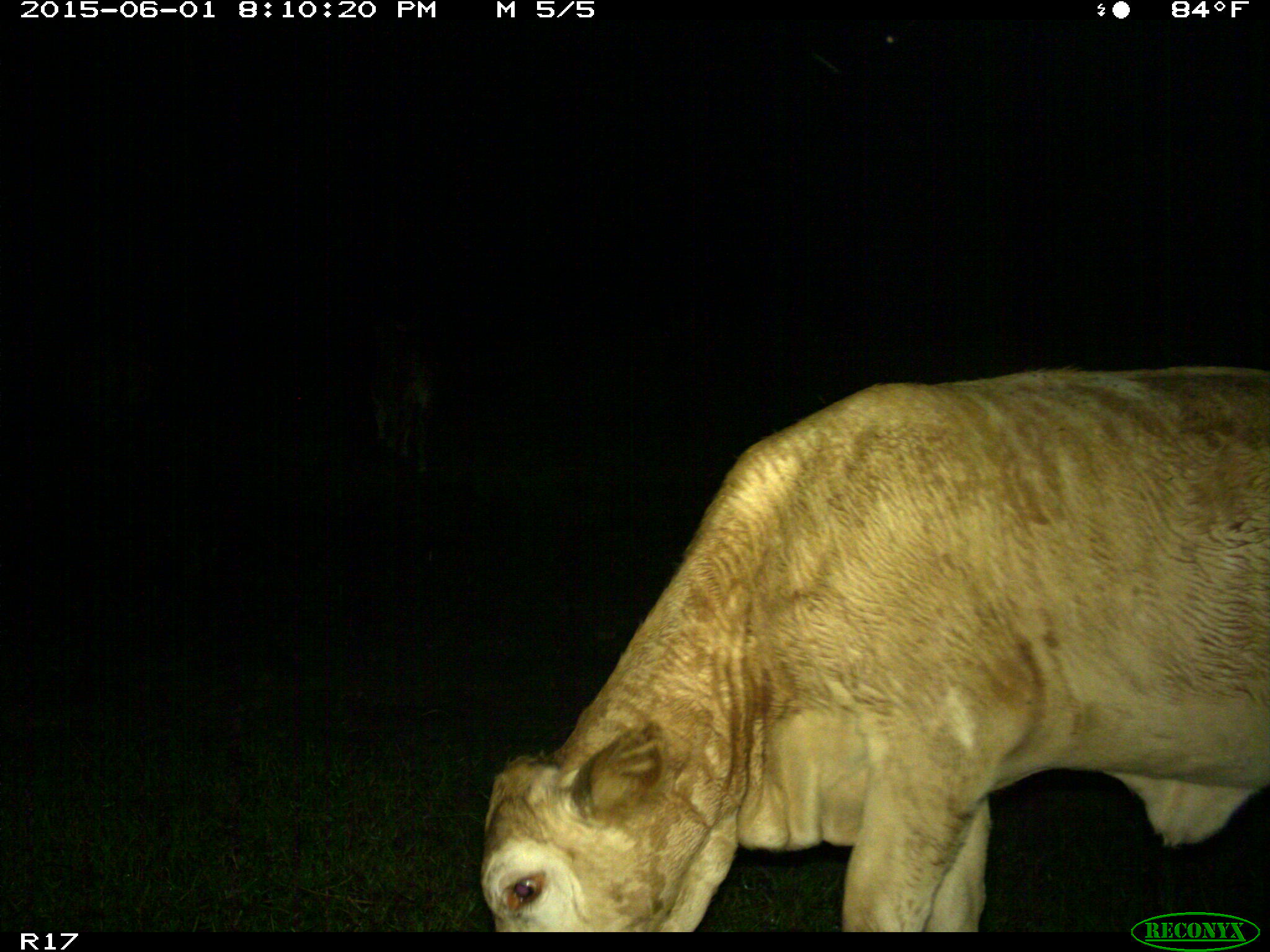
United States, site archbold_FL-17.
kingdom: Animalia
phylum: Chordata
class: Mammalia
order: Artiodactyla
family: Bovidae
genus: Bos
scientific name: Bos taurus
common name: domestic cow